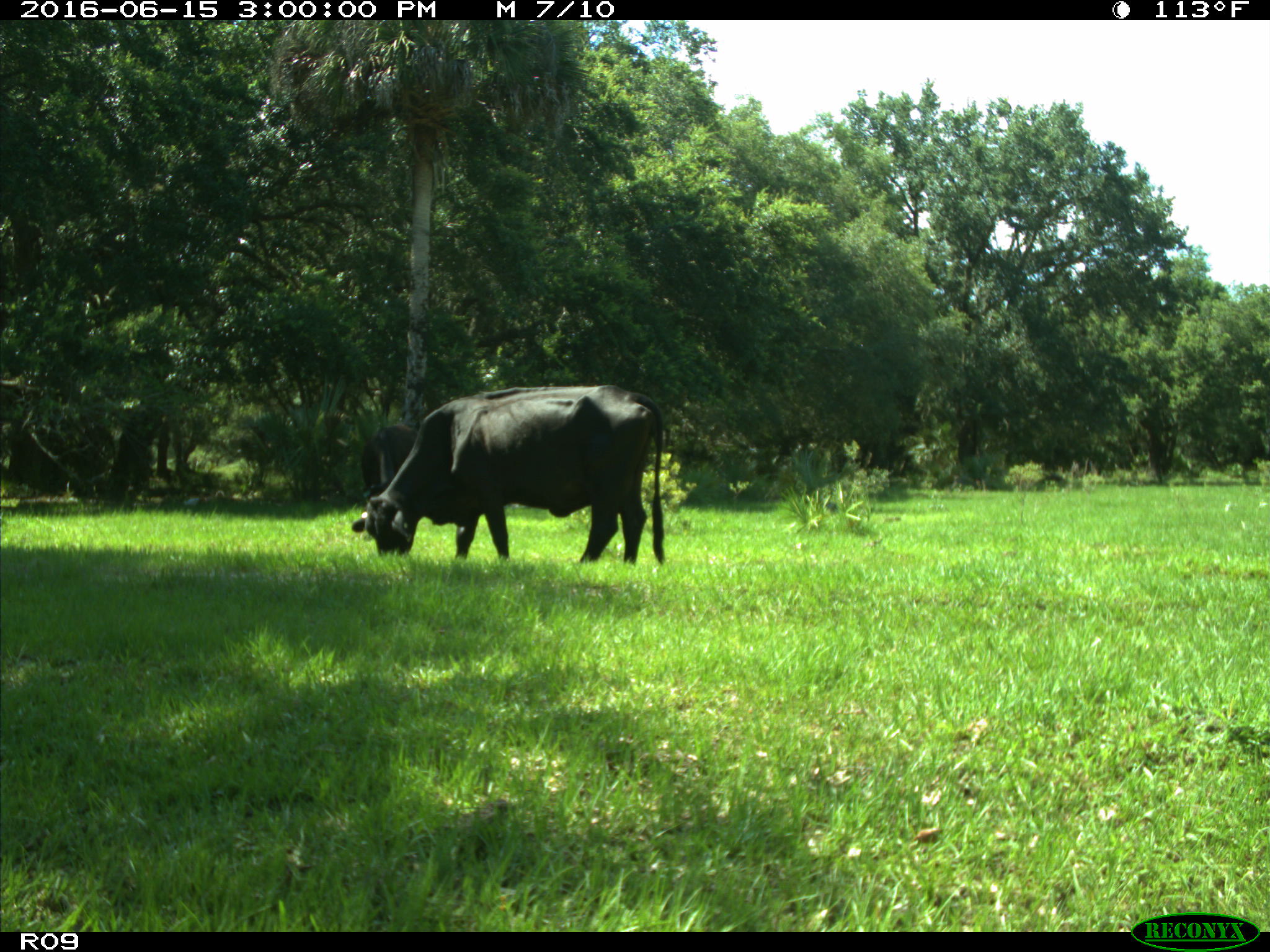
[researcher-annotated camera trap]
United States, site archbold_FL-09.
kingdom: Animalia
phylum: Chordata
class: Mammalia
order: Artiodactyla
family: Bovidae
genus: Bos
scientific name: Bos taurus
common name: domestic cow